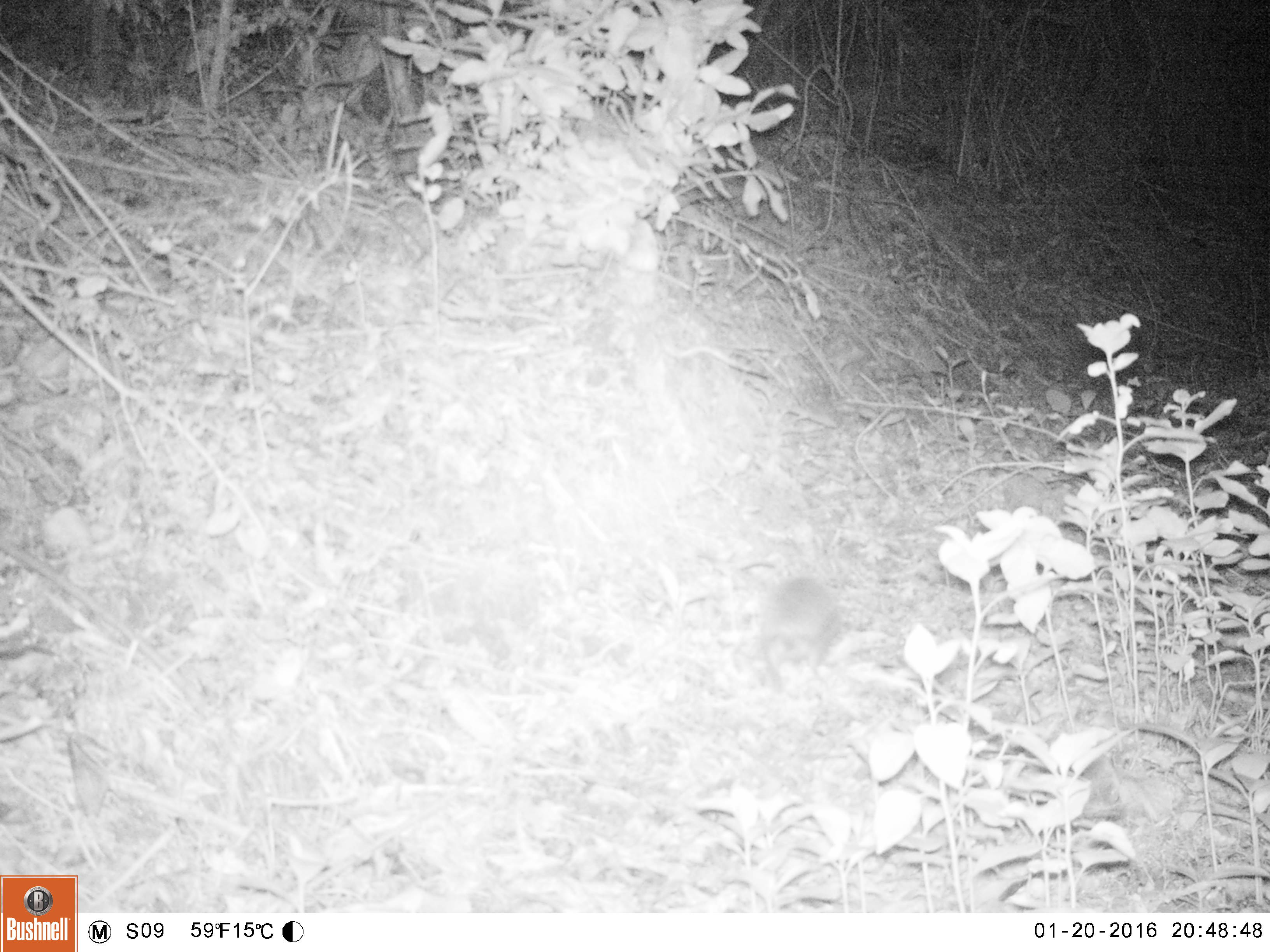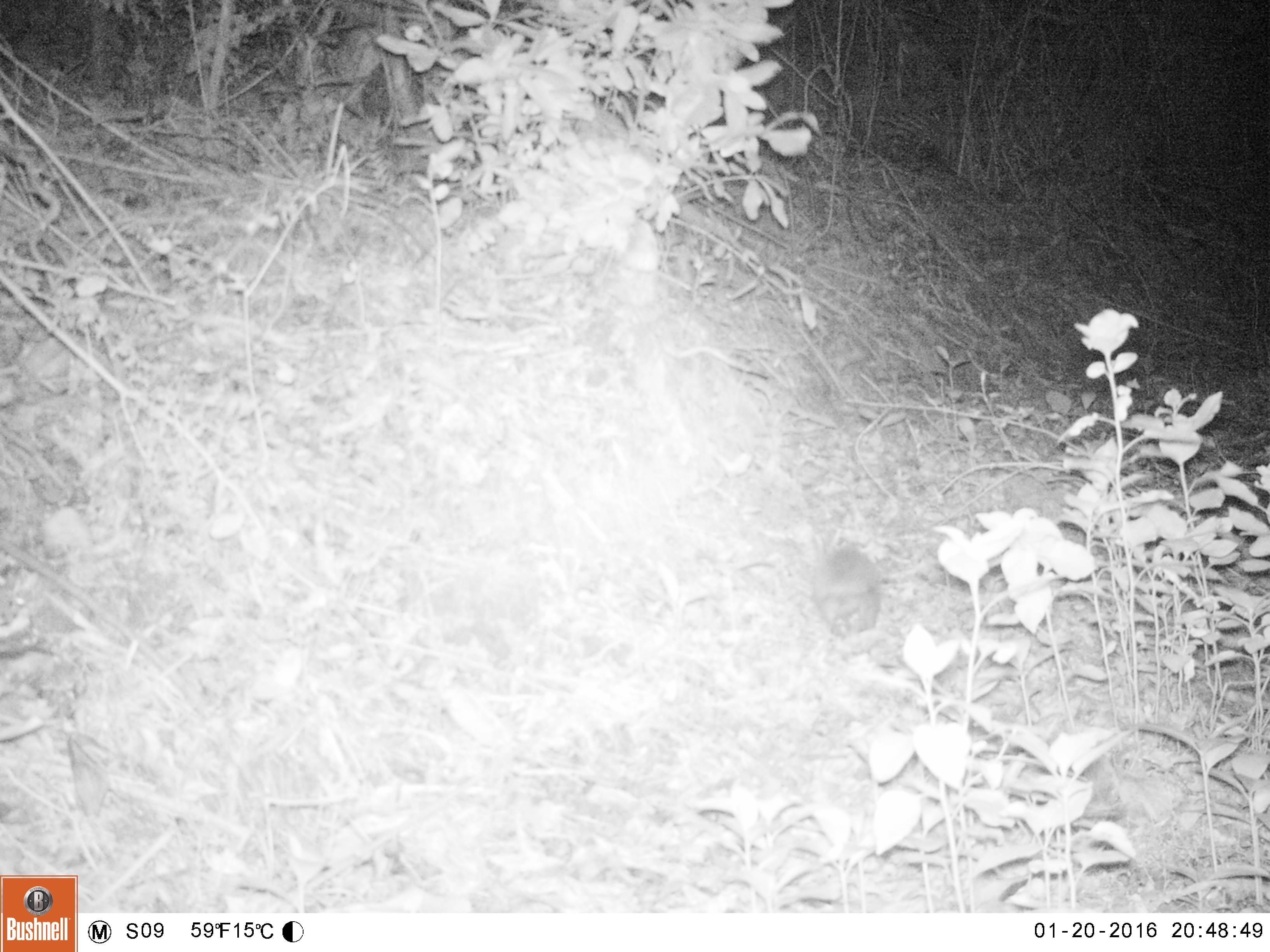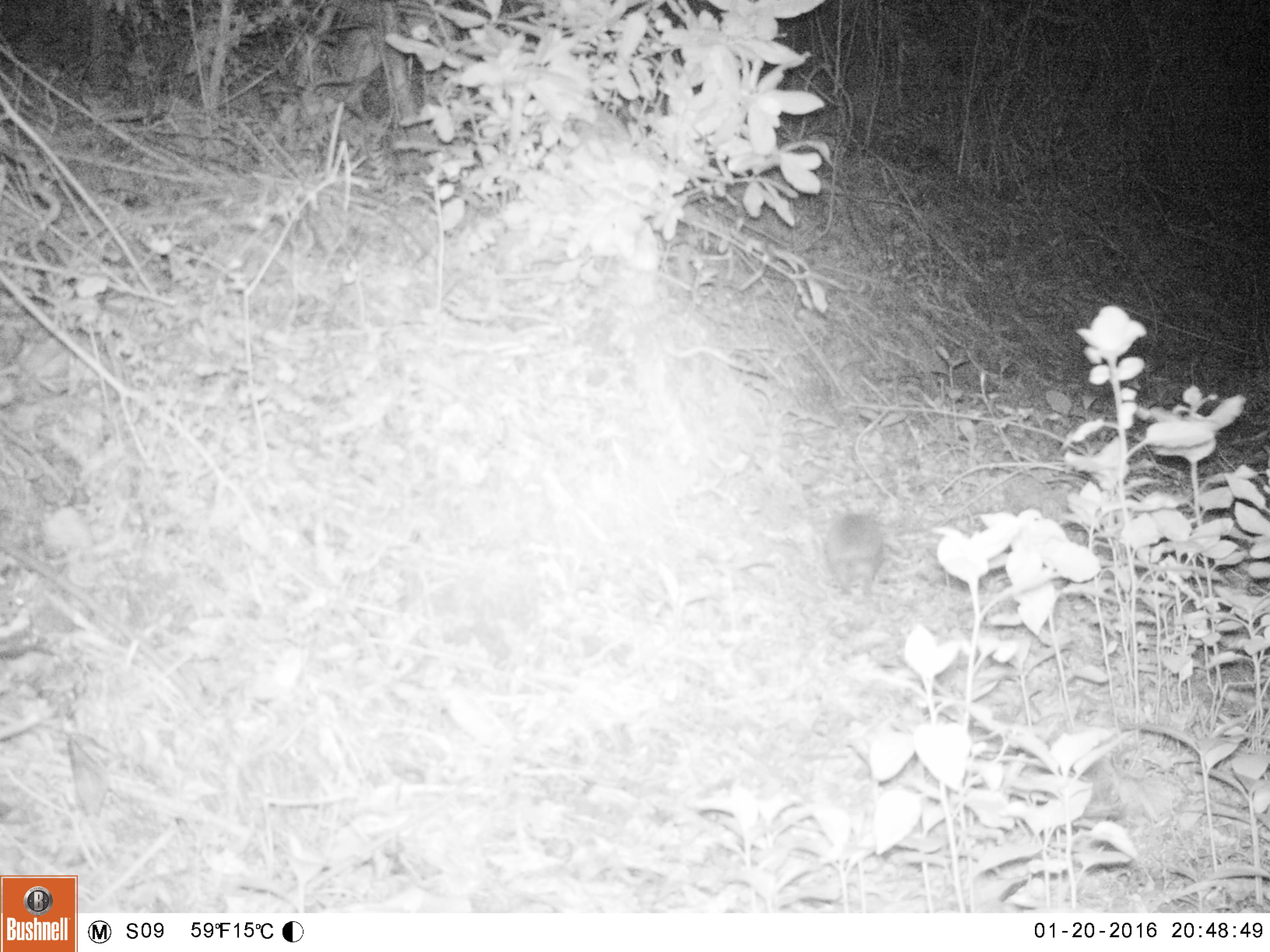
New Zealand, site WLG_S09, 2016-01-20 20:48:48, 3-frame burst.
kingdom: Animalia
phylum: Chordata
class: Mammalia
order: Eulipotyphla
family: Erinaceidae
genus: Erinaceus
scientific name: Erinaceus europaeus europaeus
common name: european hedgehog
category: hedgehog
Hedgehog (european hedgehog) (Erinaceus europaeus europaeus).